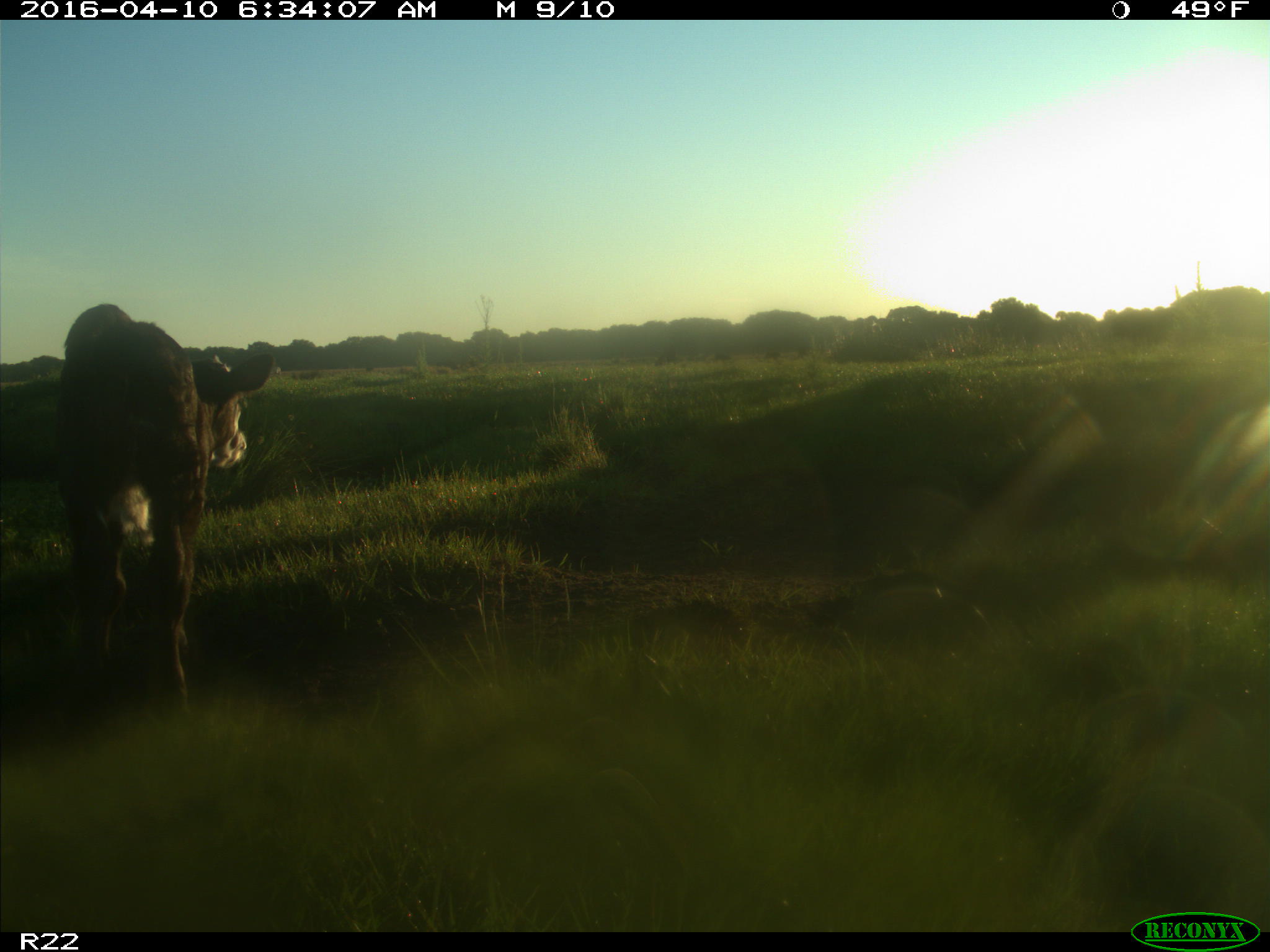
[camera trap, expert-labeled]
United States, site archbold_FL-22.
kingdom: Animalia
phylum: Chordata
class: Mammalia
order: Artiodactyla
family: Bovidae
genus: Bos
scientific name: Bos taurus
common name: domestic cow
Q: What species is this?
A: Bos taurus (domestic cow).